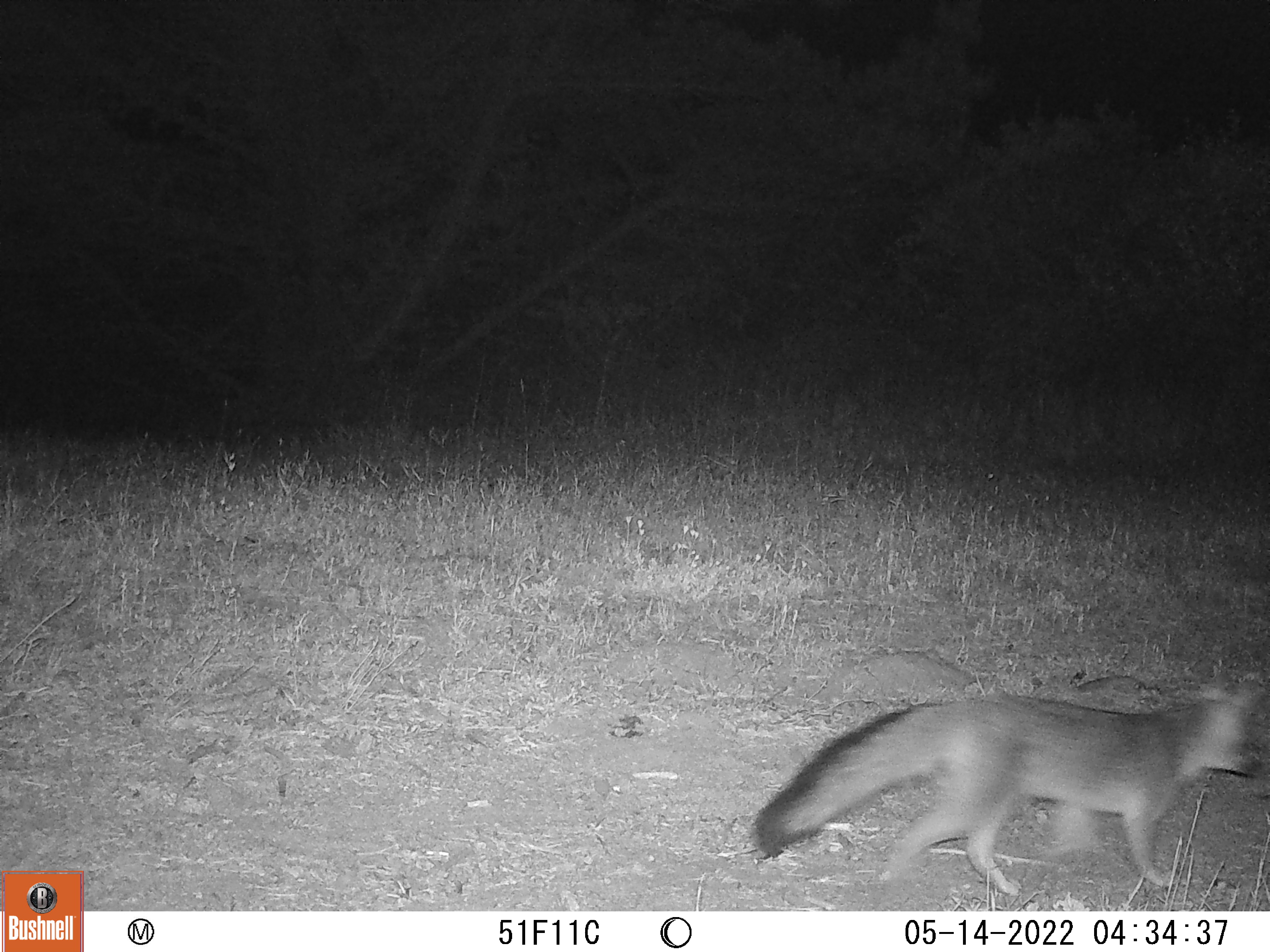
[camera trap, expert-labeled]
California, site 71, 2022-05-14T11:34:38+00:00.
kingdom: Animalia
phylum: Chordata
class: Mammalia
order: Carnivora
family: Canidae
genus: Urocyon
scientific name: Urocyon cinereoargenteus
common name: gray fox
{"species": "gray fox (Urocyon cinereoargenteus)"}